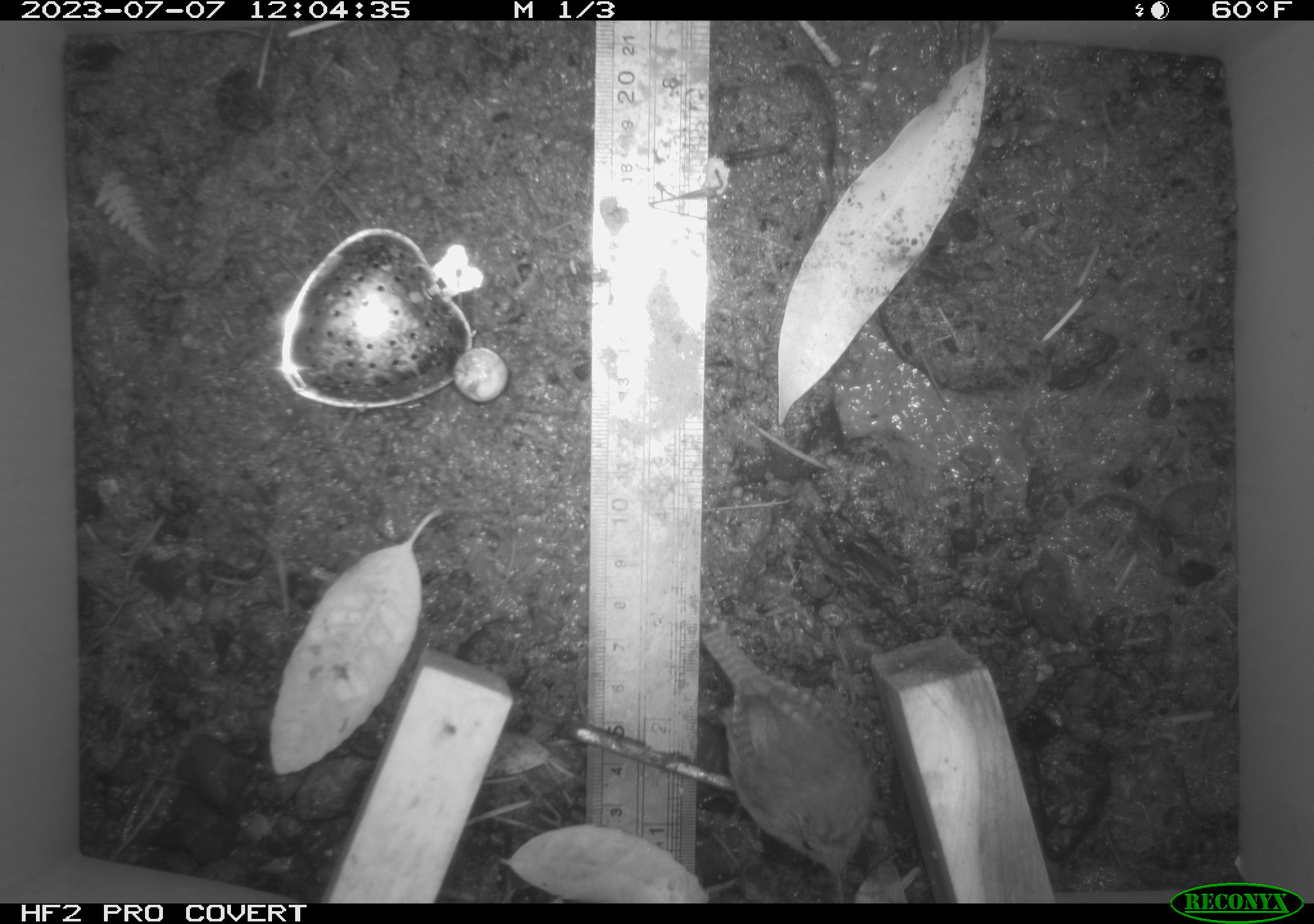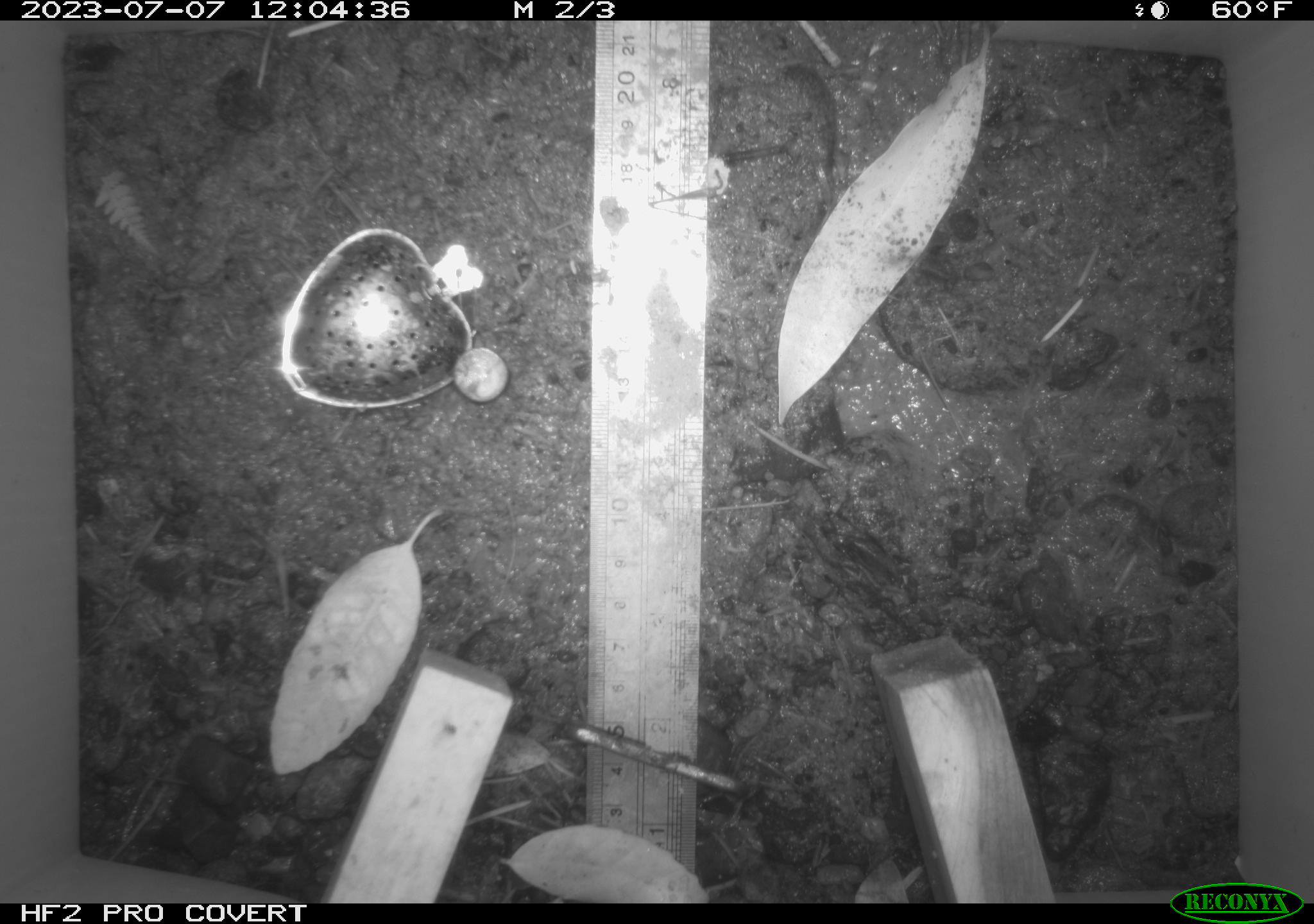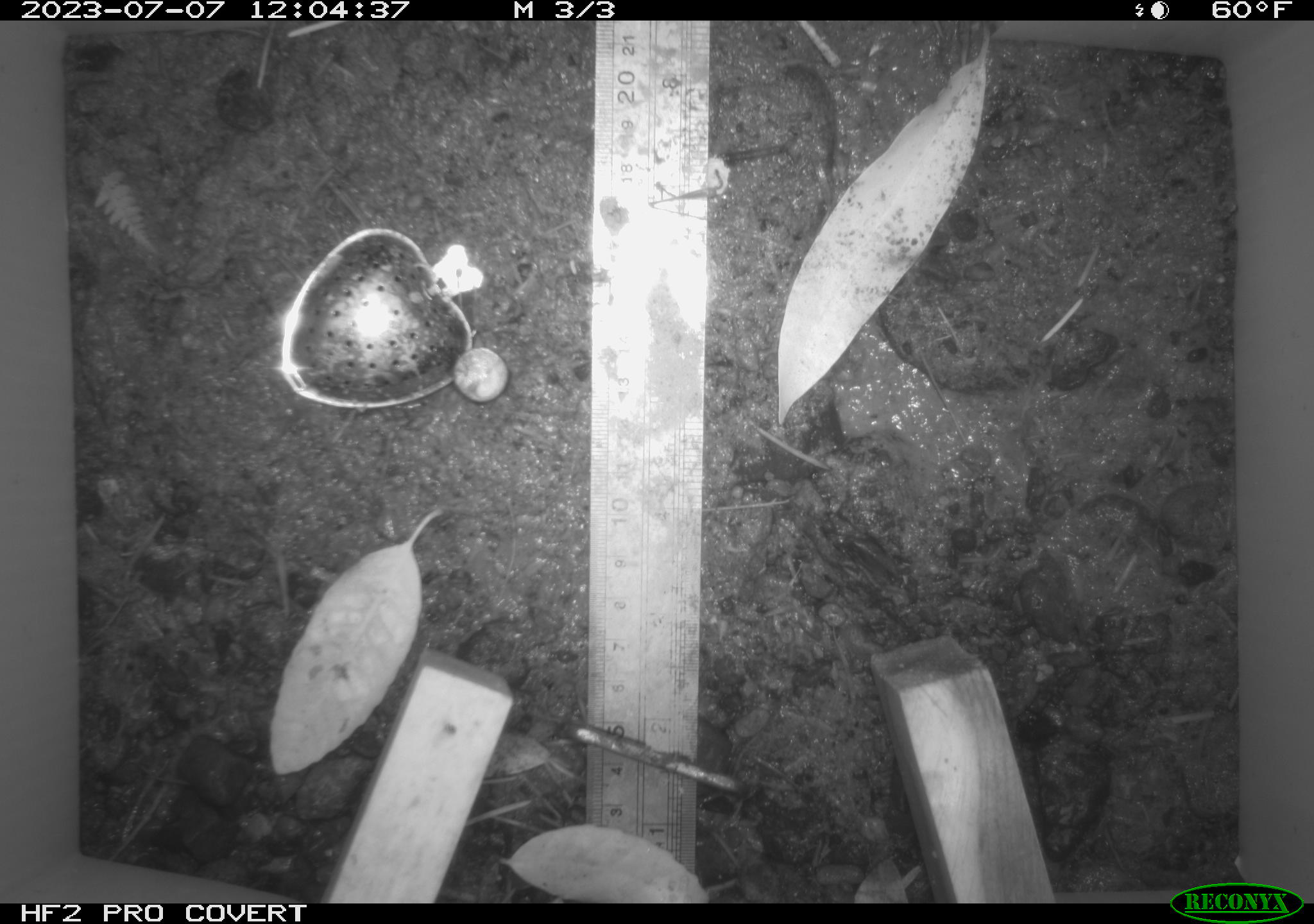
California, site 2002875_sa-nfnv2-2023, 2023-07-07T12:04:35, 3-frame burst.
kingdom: Animalia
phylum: Chordata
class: Aves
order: Passeriformes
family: Troglodytidae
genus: Troglodytes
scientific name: Troglodytes pacificus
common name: pacific wren